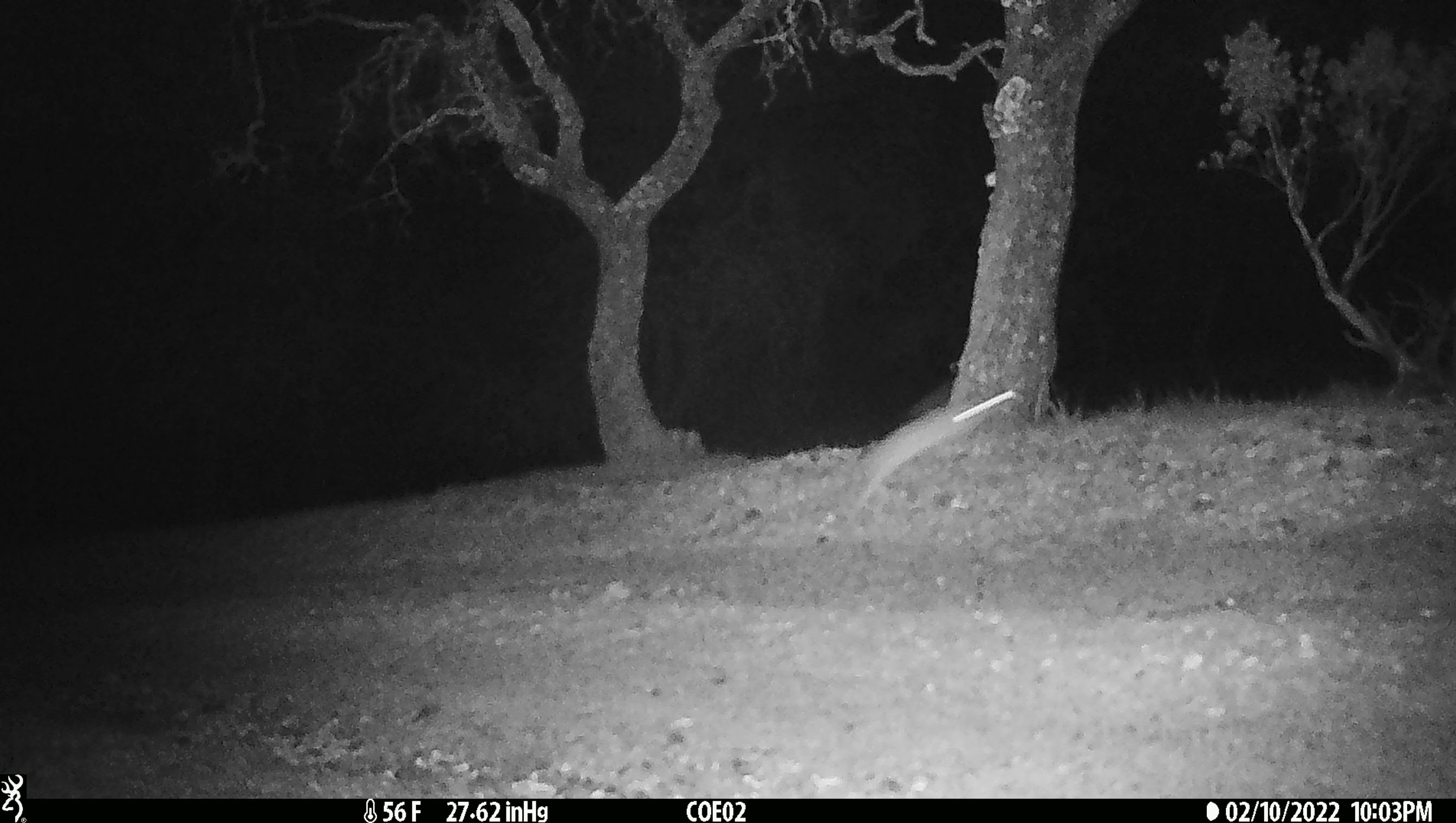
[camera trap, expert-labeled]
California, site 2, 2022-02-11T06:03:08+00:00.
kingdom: Animalia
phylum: Chordata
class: Mammalia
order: Lagomorpha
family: Leporidae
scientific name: Leporidae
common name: rabbit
Rabbit (Leporidae).